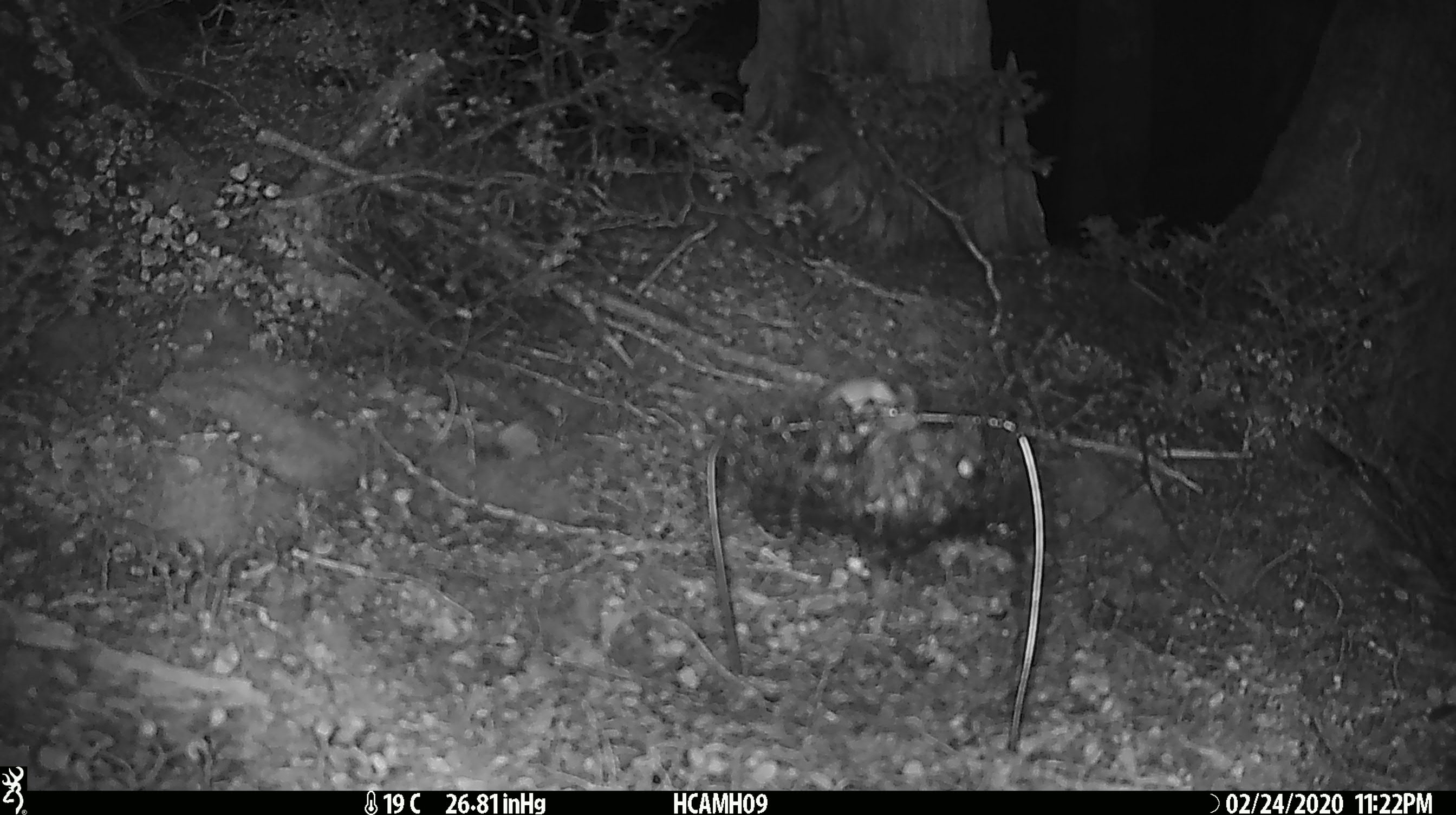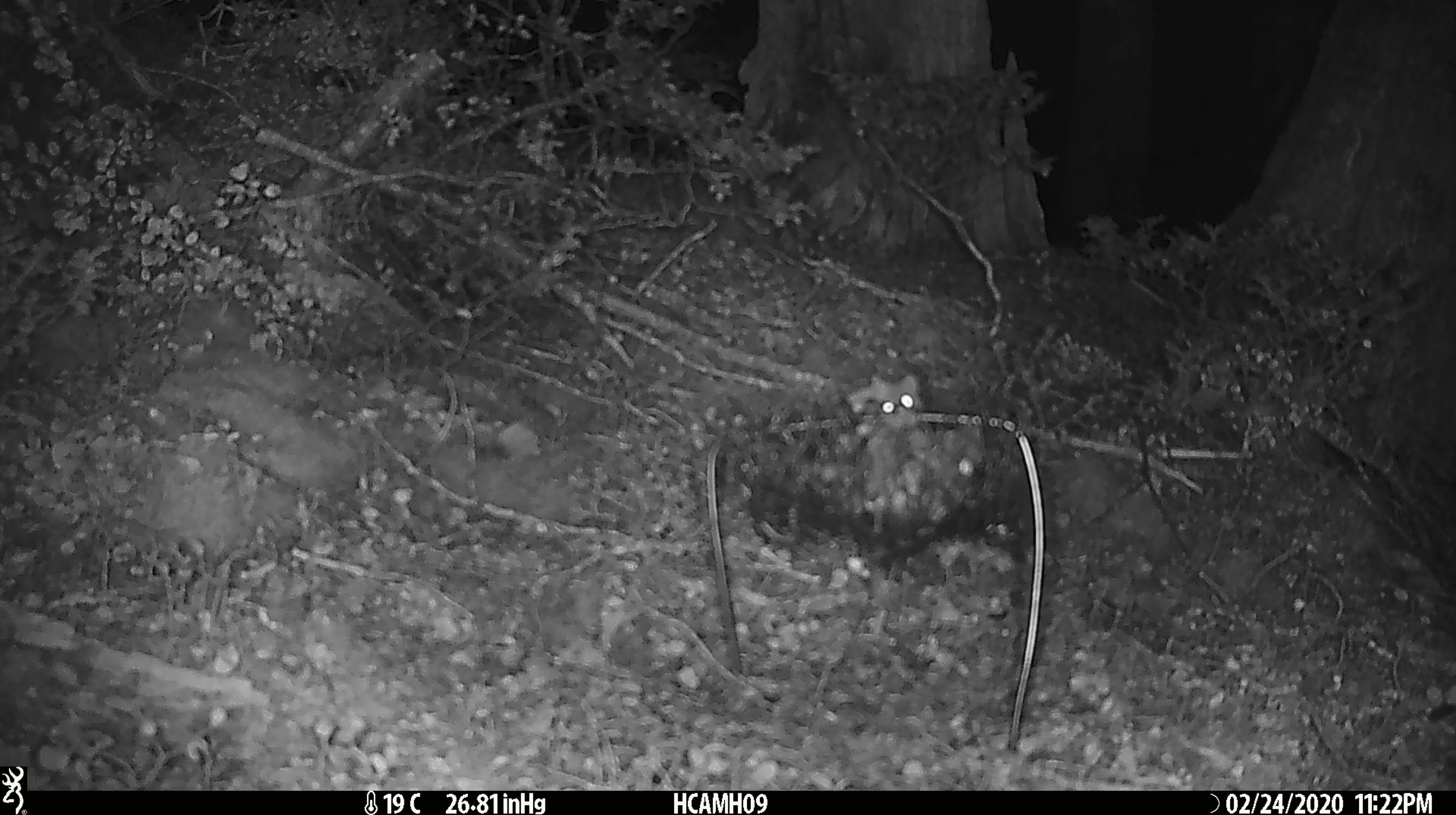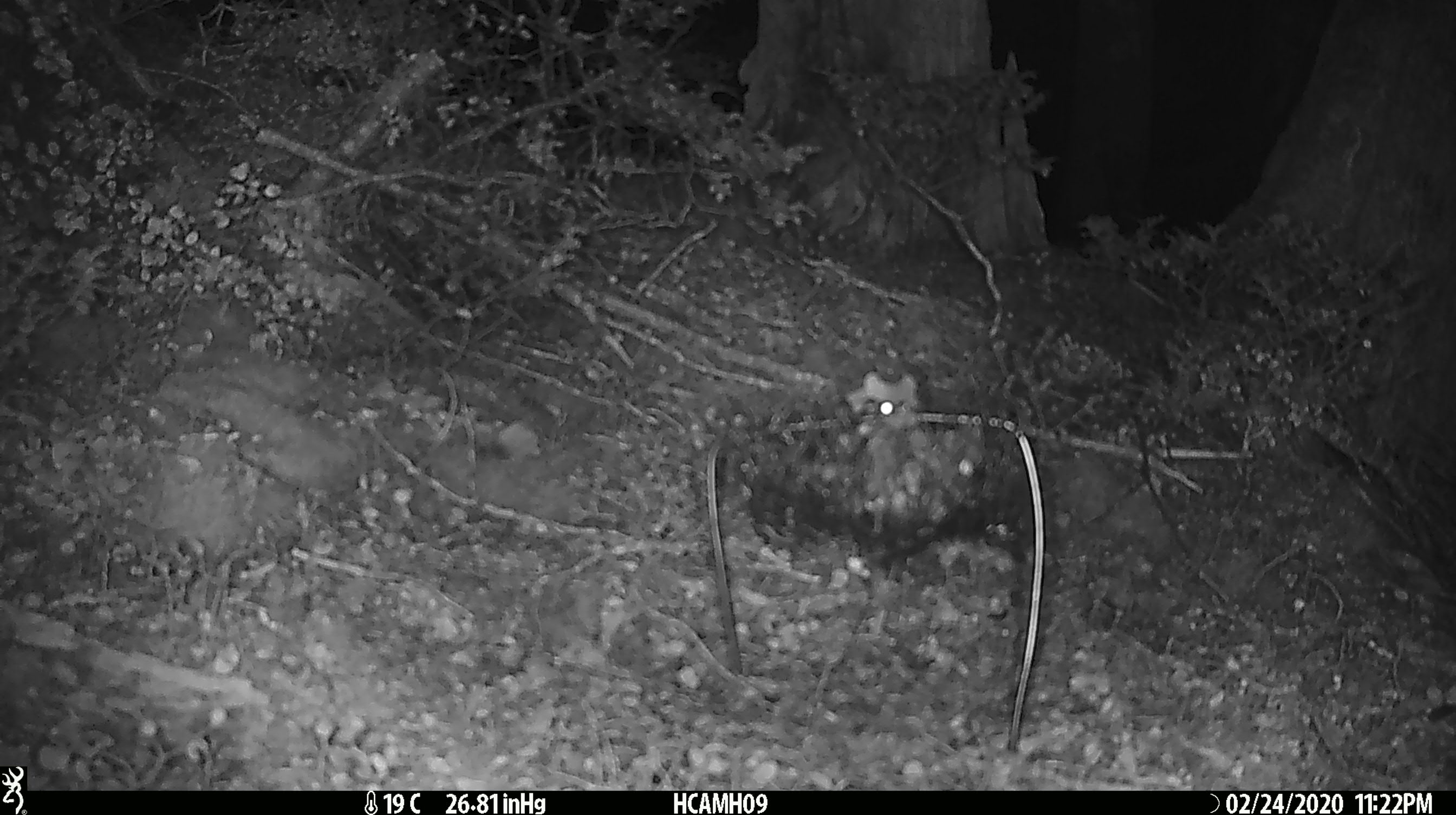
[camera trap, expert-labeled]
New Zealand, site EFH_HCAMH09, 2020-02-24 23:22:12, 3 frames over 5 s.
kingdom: Animalia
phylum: Chordata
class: Mammalia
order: Rodentia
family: Muridae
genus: Mus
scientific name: Mus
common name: mouse